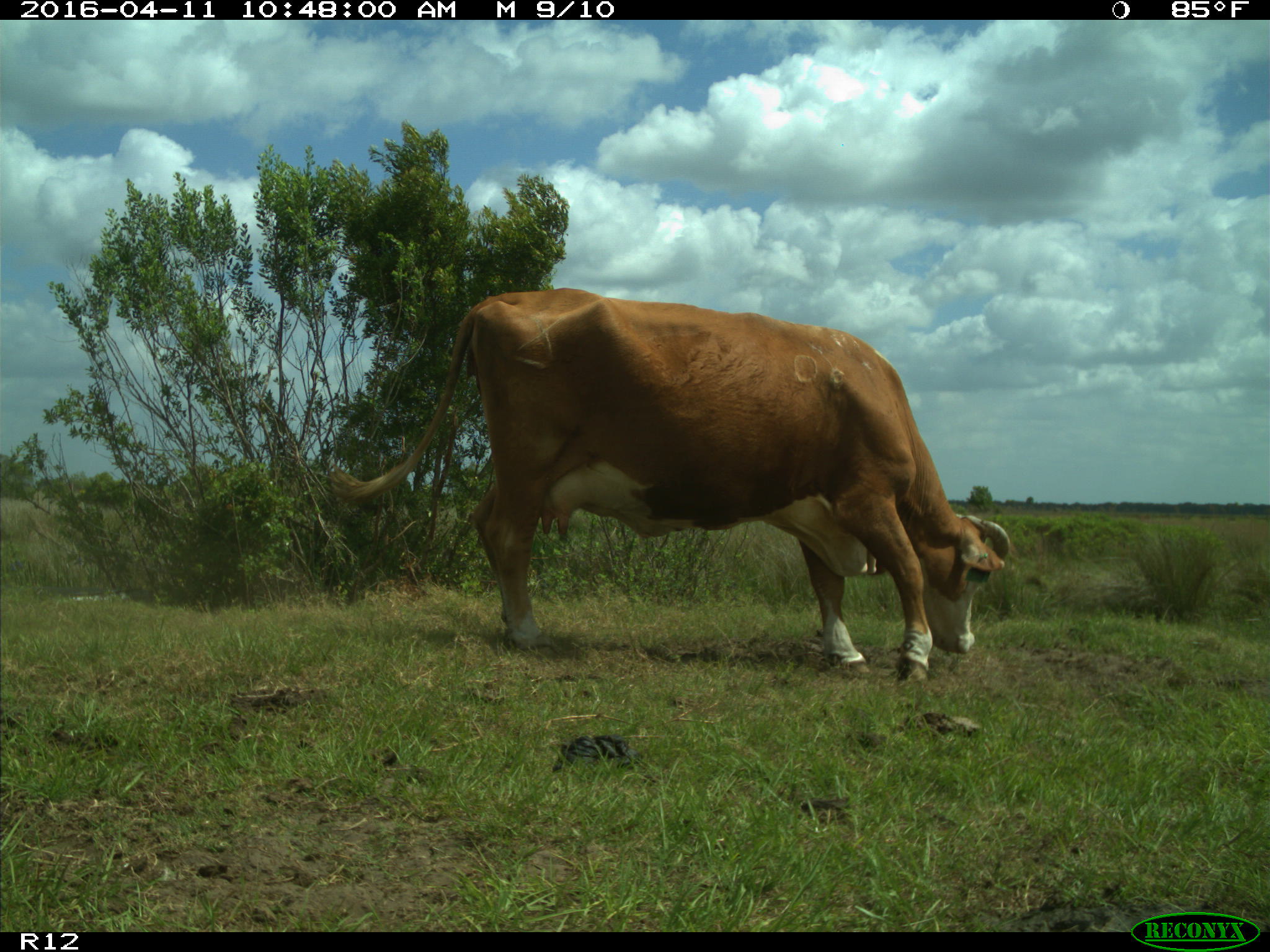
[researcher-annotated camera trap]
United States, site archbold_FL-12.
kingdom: Animalia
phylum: Chordata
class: Mammalia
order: Artiodactyla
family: Bovidae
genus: Bos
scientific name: Bos taurus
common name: domestic cow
Bos taurus (domestic cow).